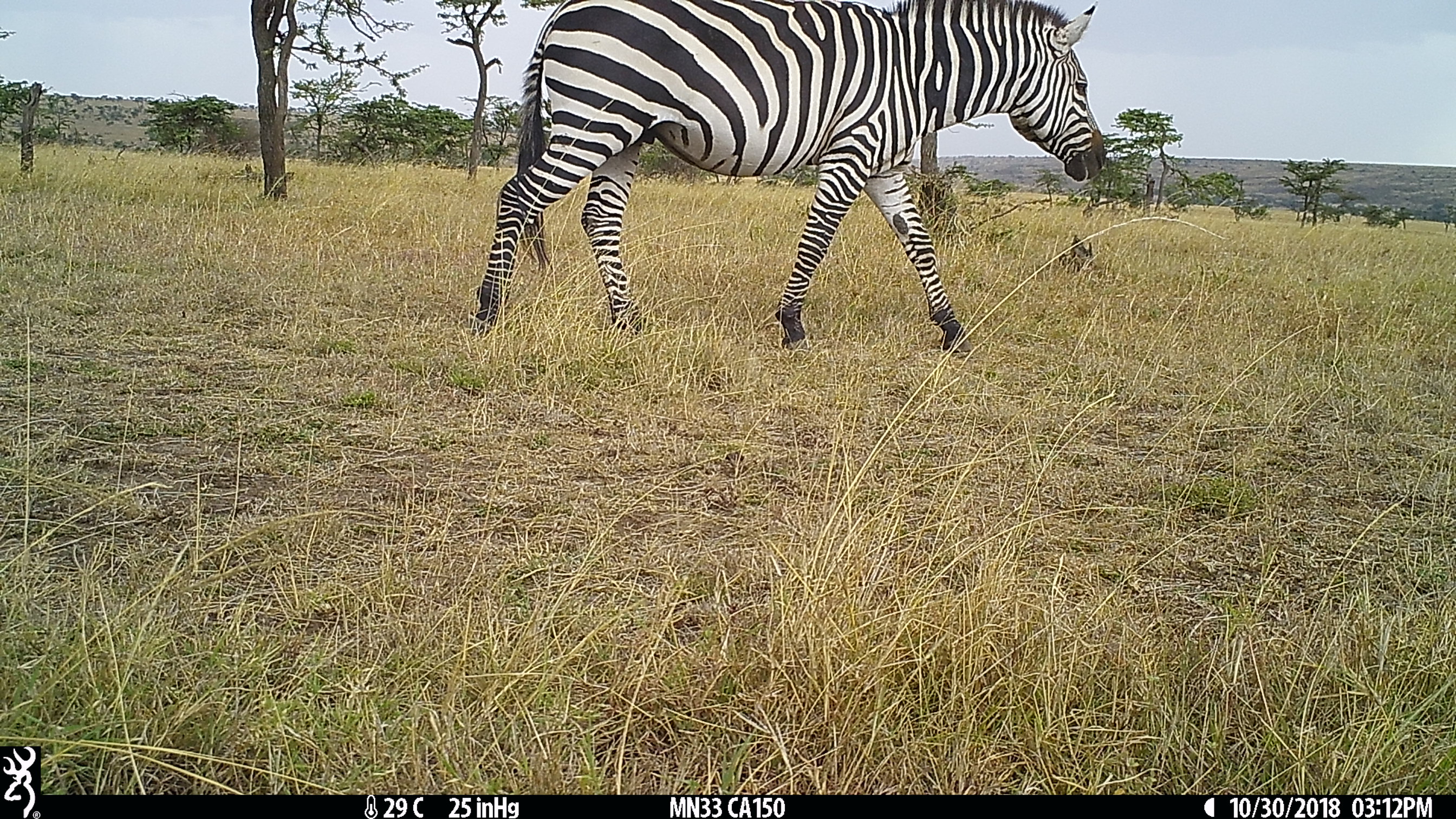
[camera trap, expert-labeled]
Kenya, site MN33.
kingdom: Animalia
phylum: Chordata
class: Mammalia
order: Perissodactyla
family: Equidae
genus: Equus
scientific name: Equus quagga burchellii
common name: burchell's zebra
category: zebra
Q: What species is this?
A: Zebra (burchell's zebra) (Equus quagga burchellii).